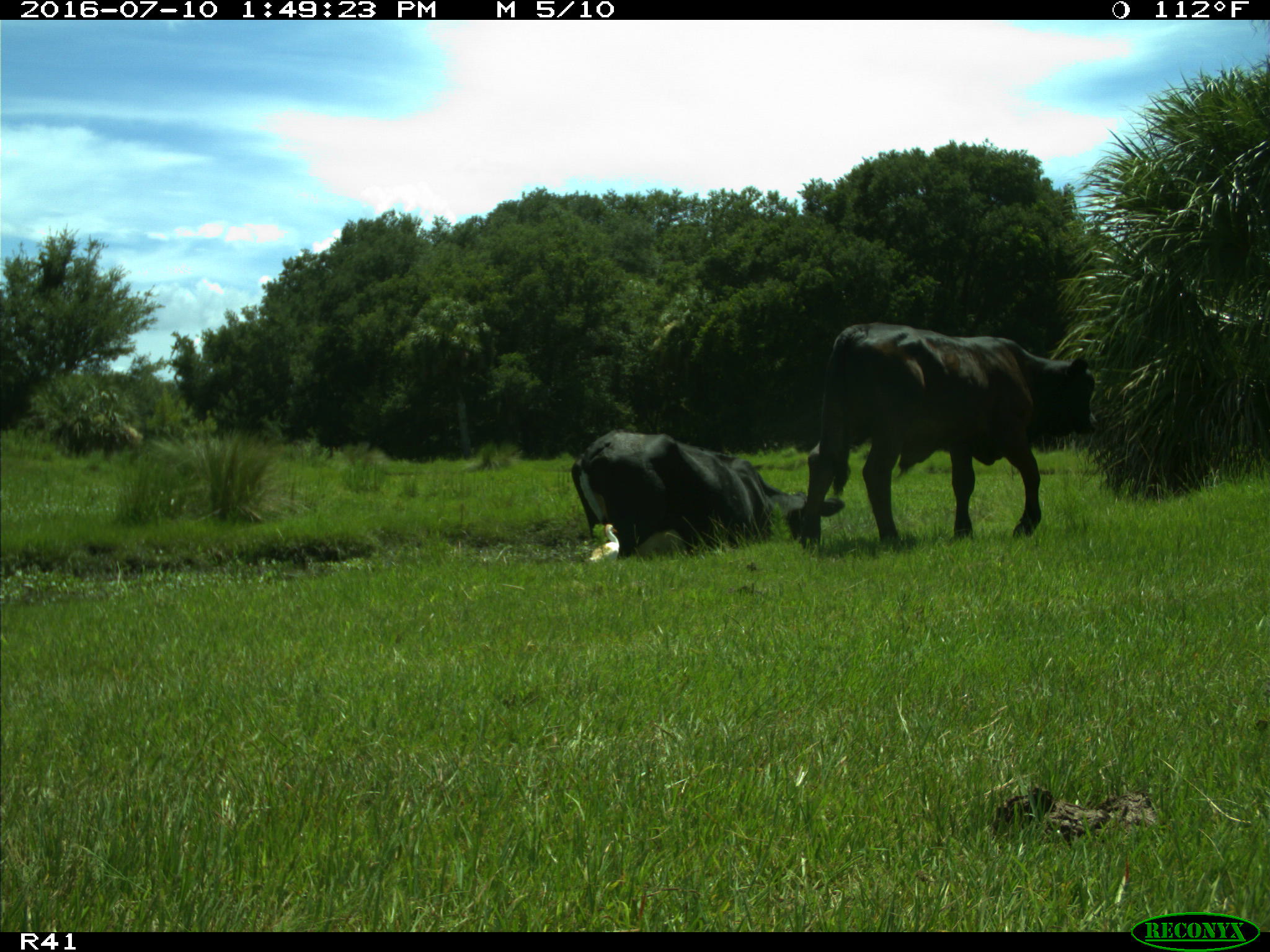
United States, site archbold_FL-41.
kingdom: Animalia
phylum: Chordata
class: Mammalia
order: Artiodactyla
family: Bovidae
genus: Bos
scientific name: Bos taurus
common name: domestic cow